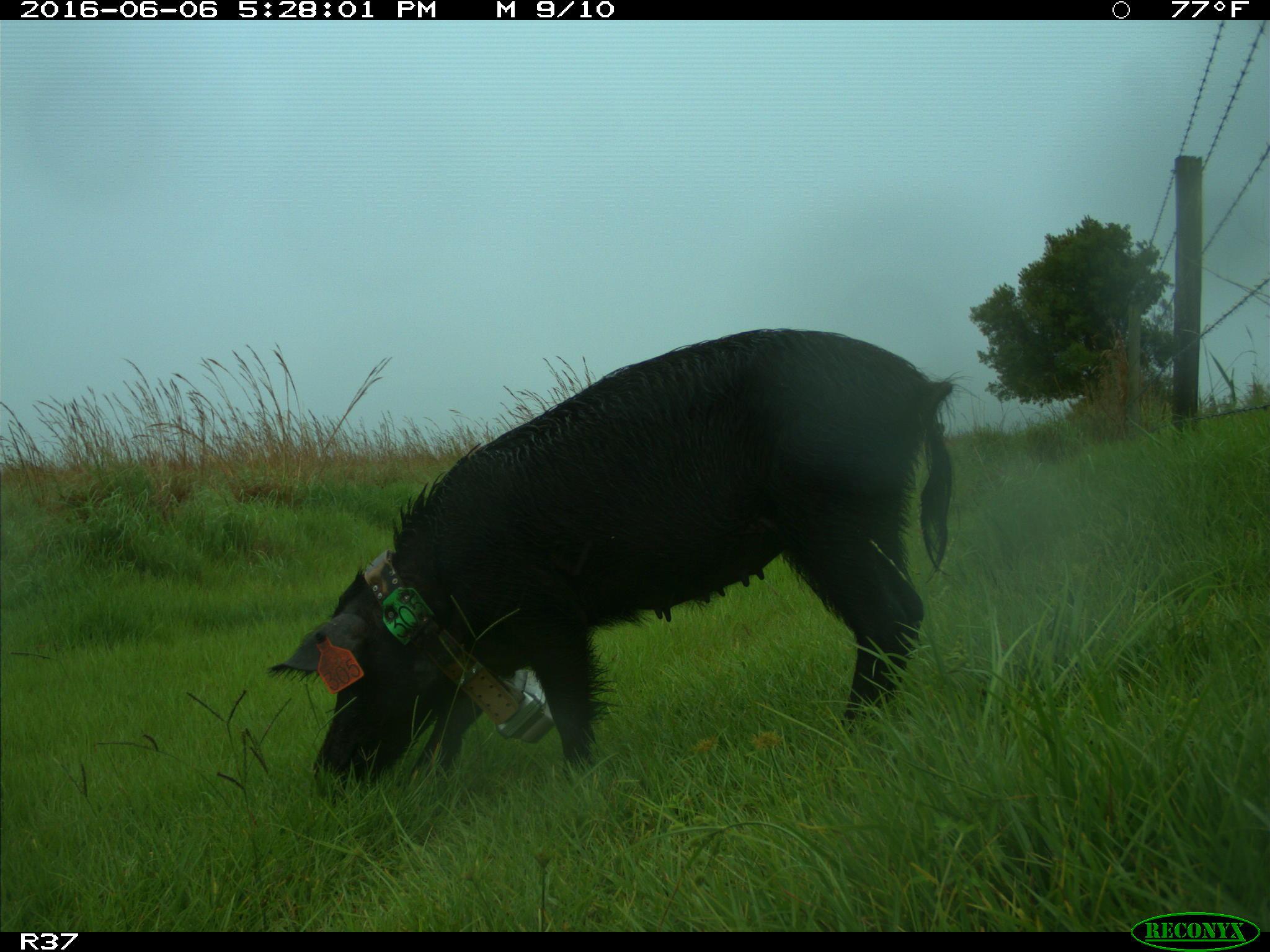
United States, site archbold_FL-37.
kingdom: Animalia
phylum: Chordata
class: Mammalia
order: Artiodactyla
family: Suidae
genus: Sus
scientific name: Sus scrofa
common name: wild boar